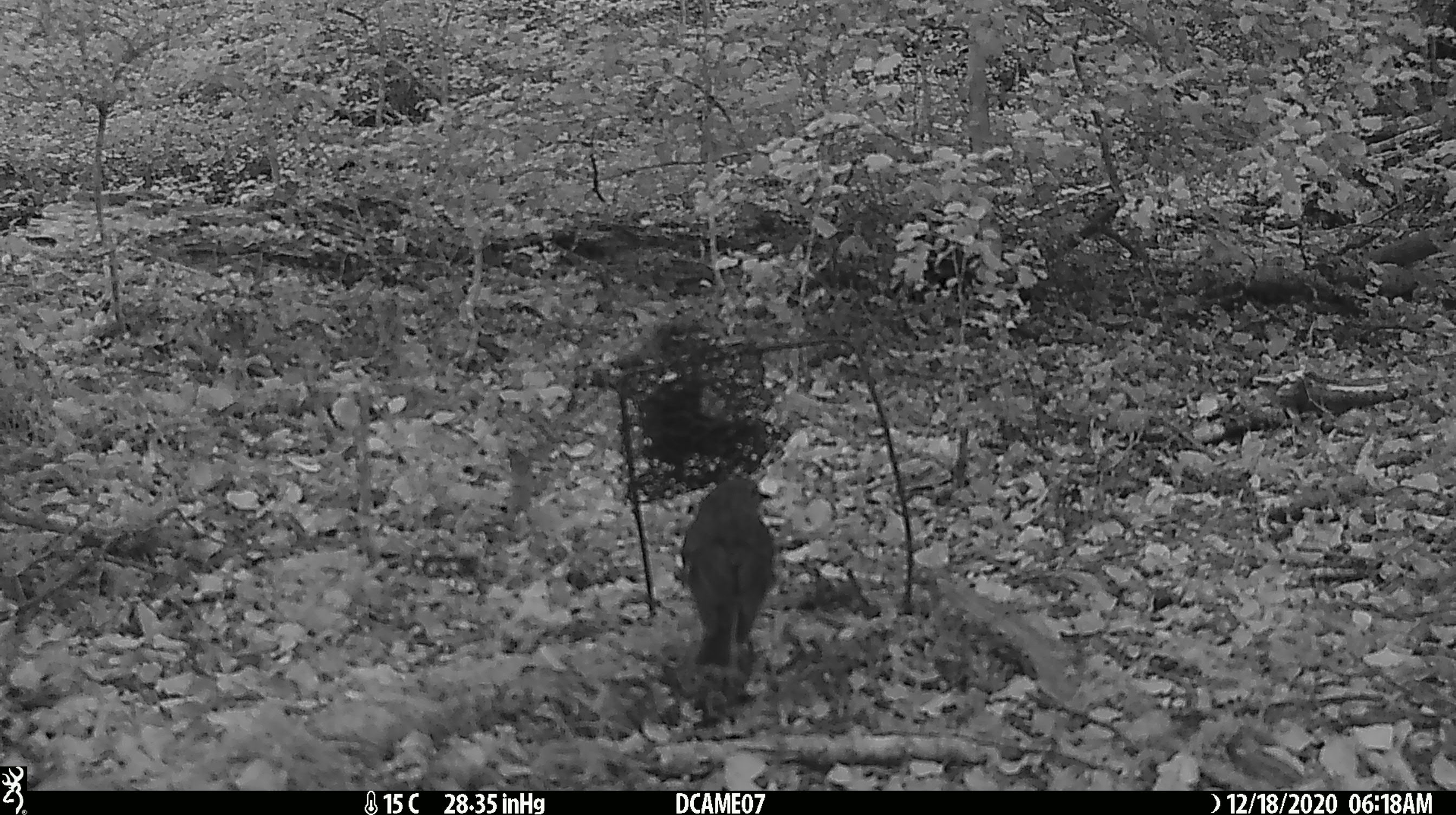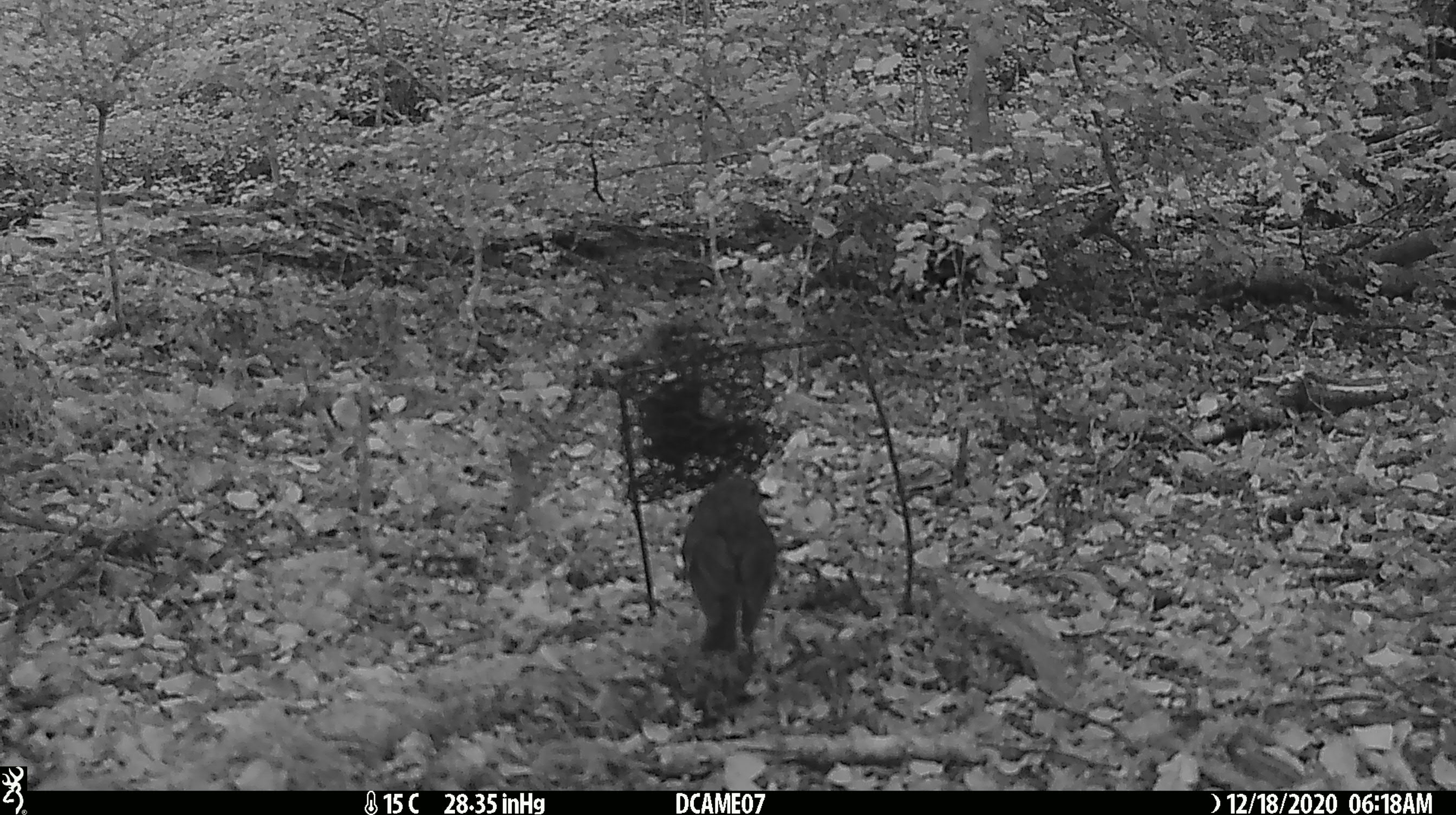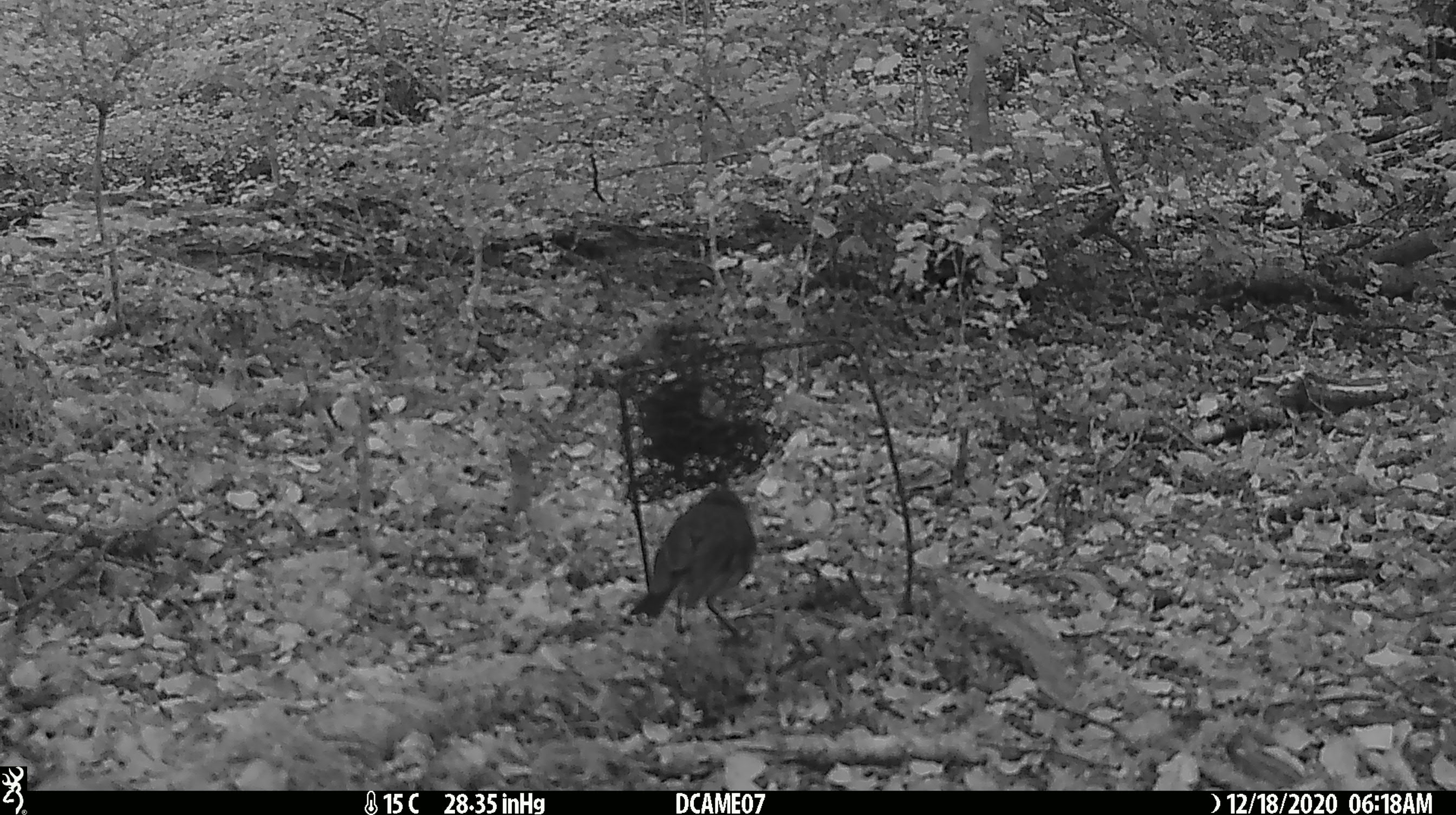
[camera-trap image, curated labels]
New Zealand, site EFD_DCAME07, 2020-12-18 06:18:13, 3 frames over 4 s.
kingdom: Animalia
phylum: Chordata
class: Aves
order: Passeriformes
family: Petroicidae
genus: Petroica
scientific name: Petroica australis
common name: new zealand robin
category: robin